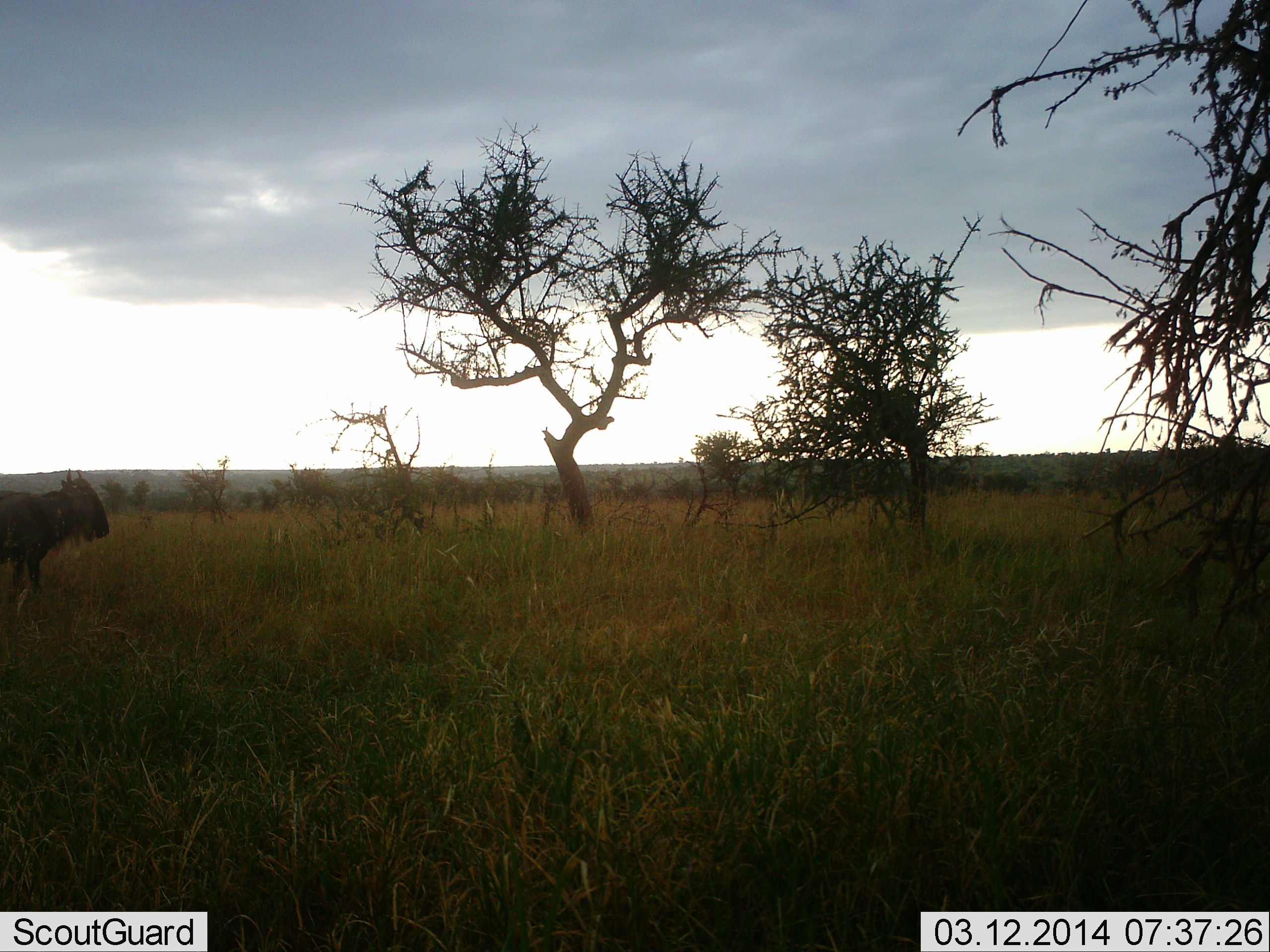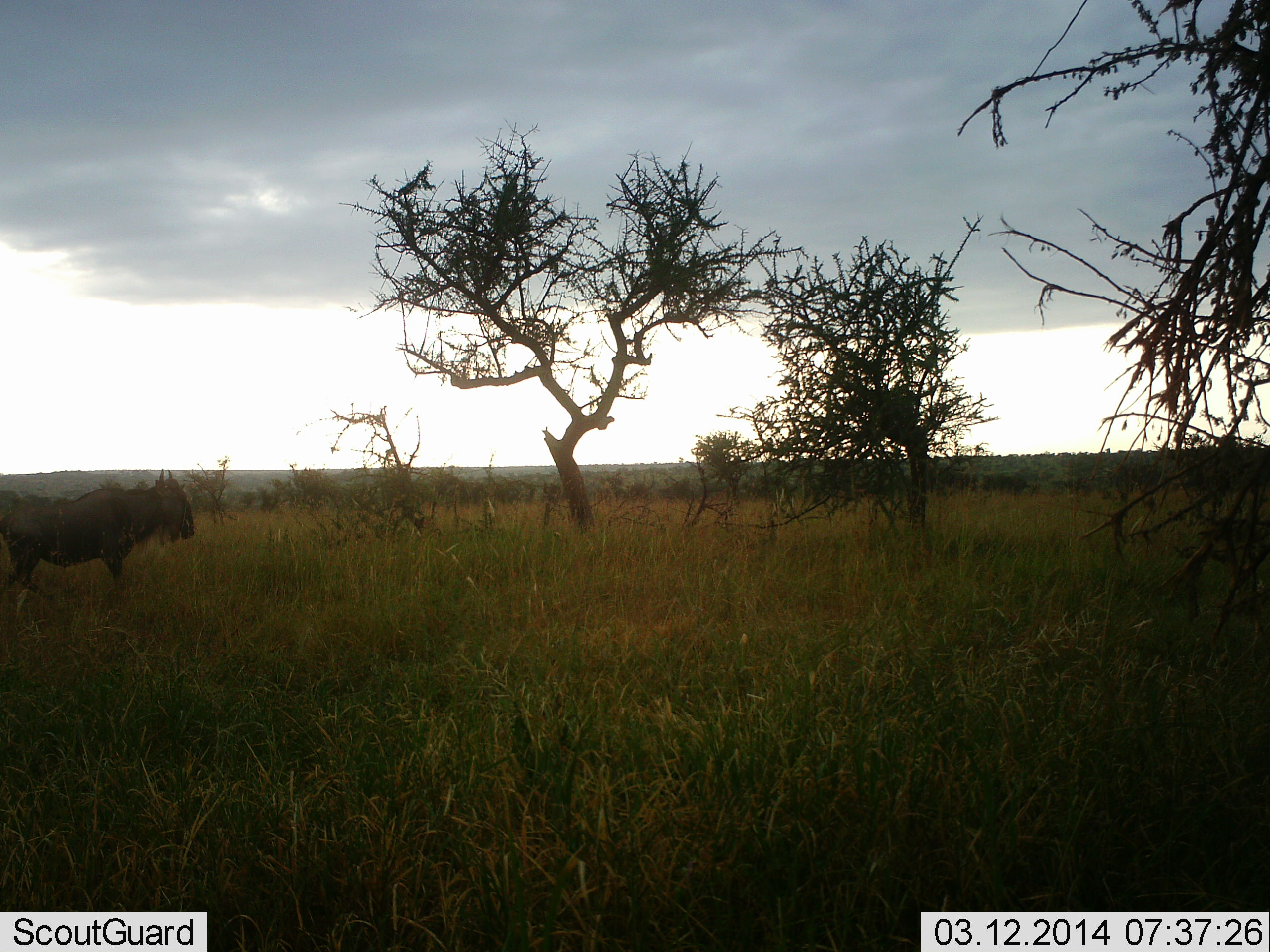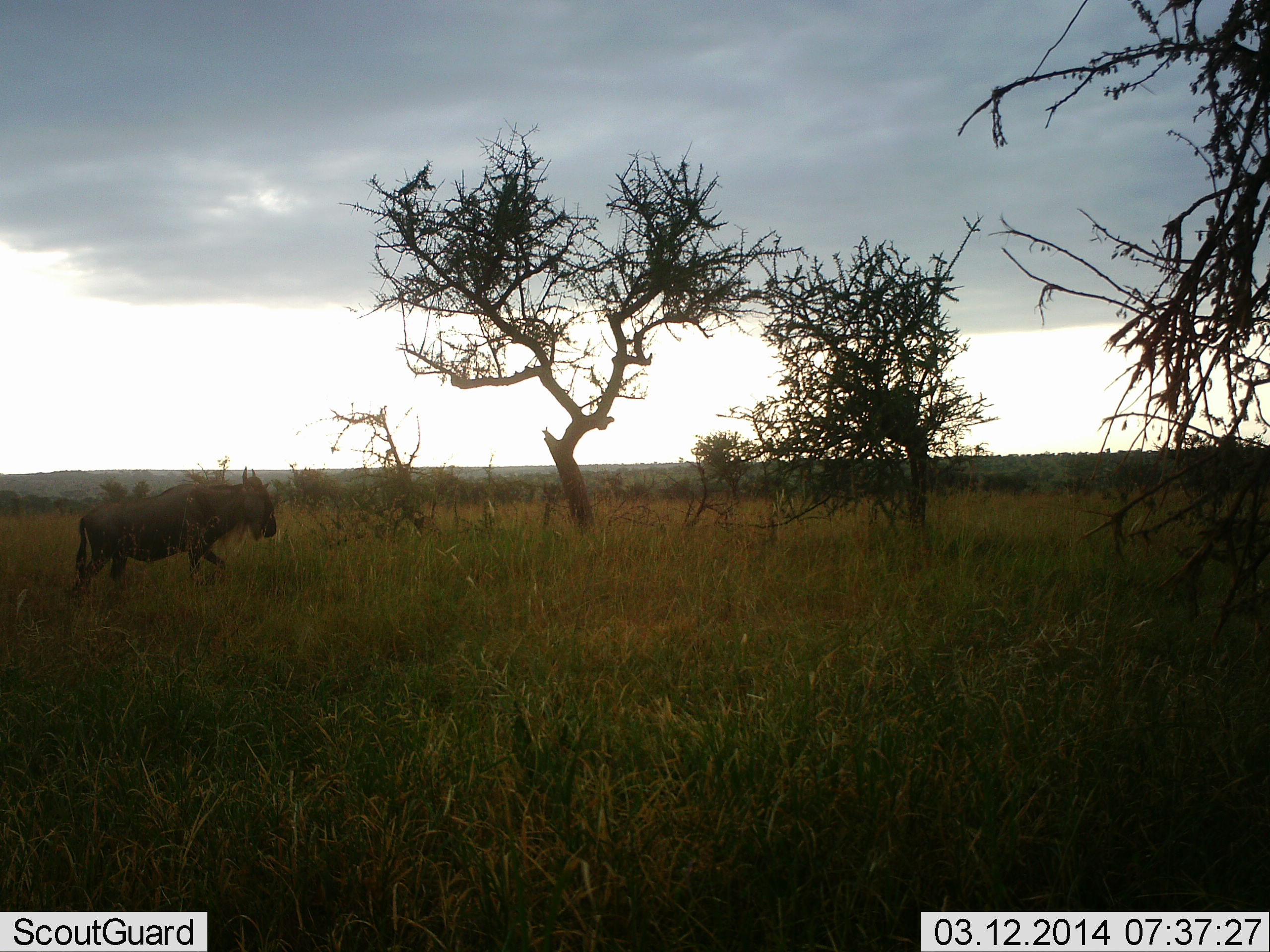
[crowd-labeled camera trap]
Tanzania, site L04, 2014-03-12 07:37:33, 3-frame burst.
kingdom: Animalia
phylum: Chordata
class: Mammalia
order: Artiodactyla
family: Bovidae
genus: Connochaetes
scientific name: Connochaetes taurinus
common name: blue wildebeest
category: wildebeest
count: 1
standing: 20%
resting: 0%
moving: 80%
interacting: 0%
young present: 0%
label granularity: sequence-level